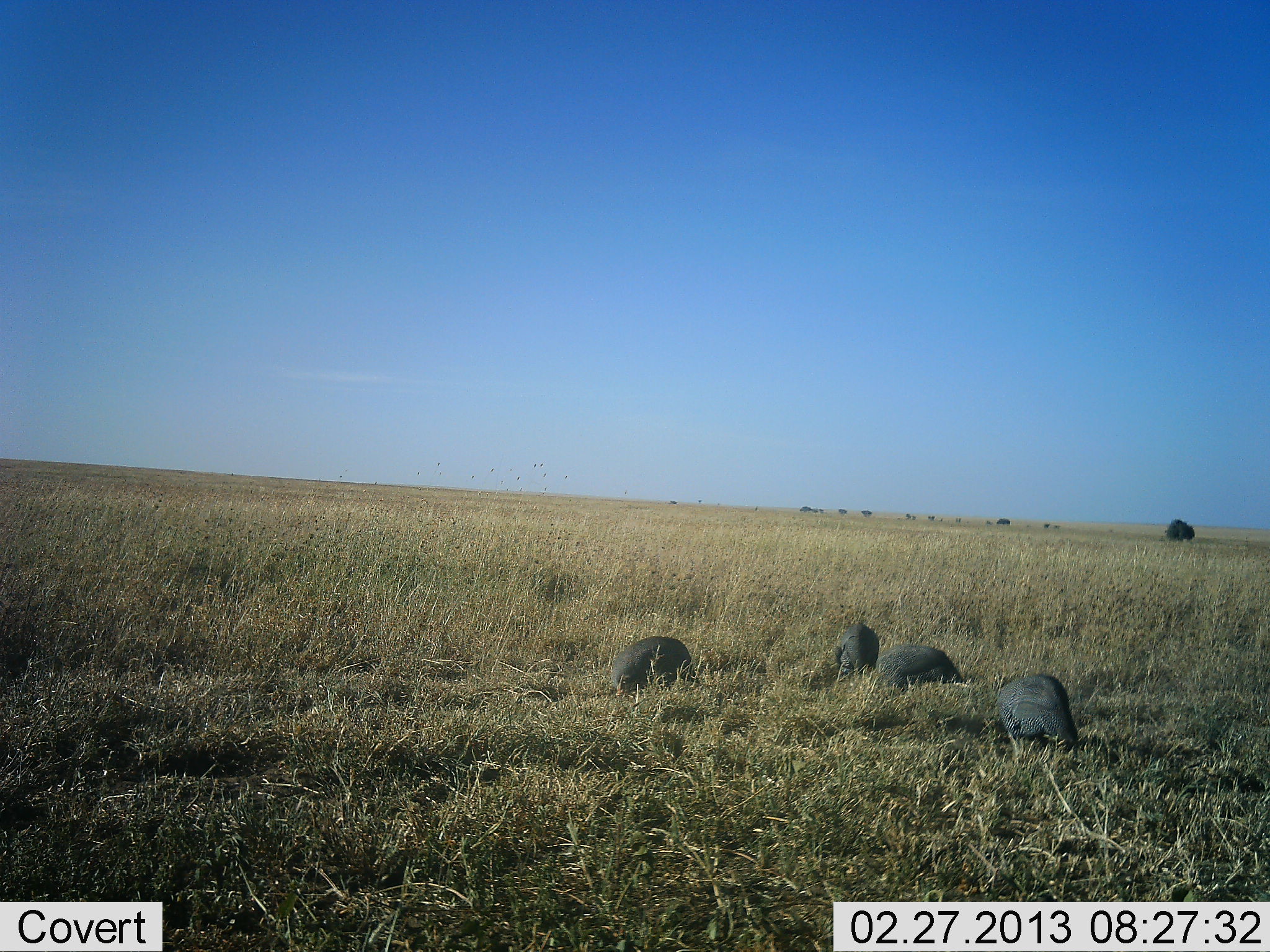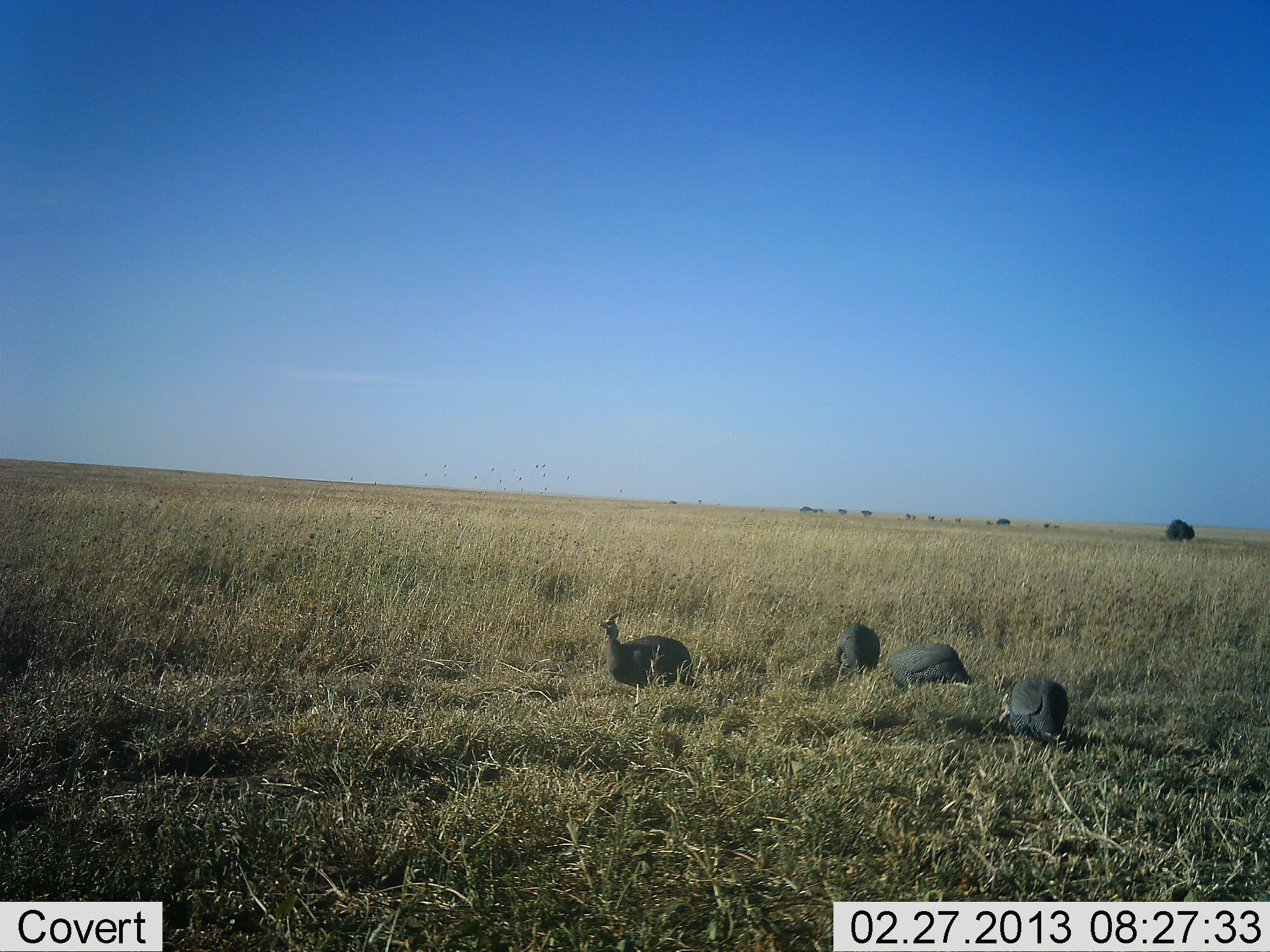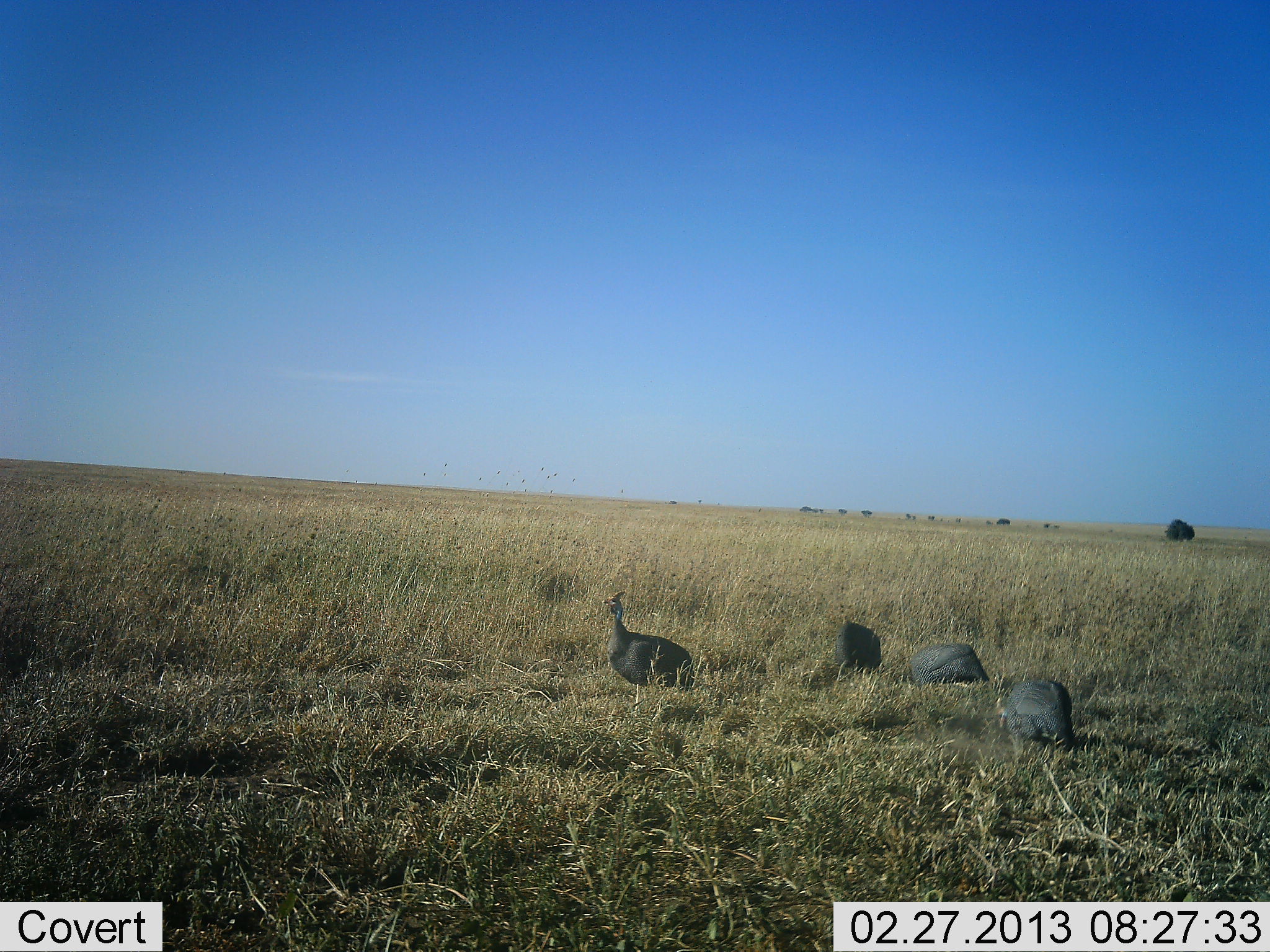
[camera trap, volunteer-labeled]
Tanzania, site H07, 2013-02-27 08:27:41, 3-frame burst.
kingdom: Animalia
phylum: Chordata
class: Aves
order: Galliformes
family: Numididae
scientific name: Numididae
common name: guinea fowl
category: guineafowl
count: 4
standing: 5%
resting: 5%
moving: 5%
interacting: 0%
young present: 0%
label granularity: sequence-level